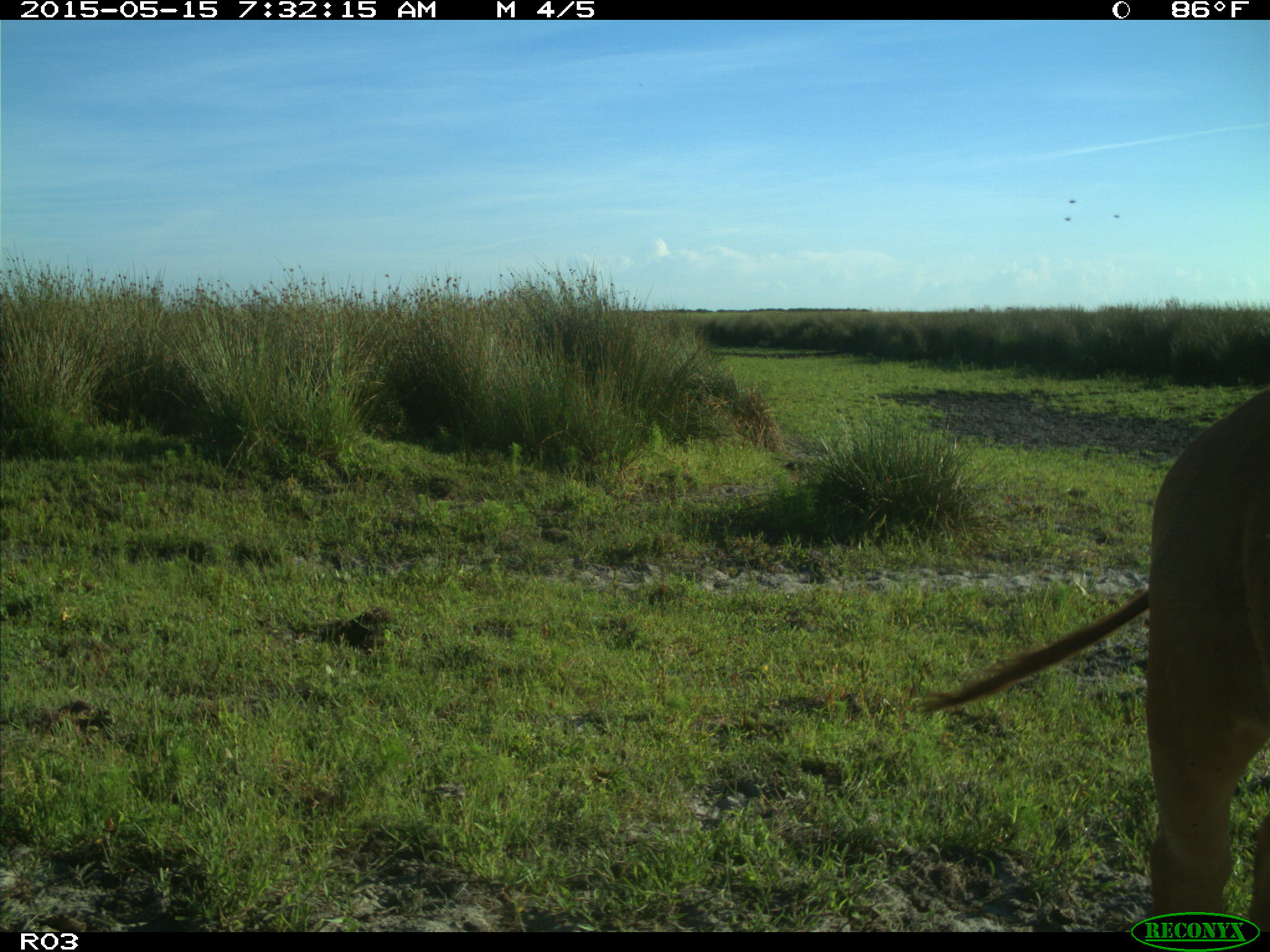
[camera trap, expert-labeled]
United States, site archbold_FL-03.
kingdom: Animalia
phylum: Chordata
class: Mammalia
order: Artiodactyla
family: Bovidae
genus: Bos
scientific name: Bos taurus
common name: domestic cow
Bos taurus (domestic cow).